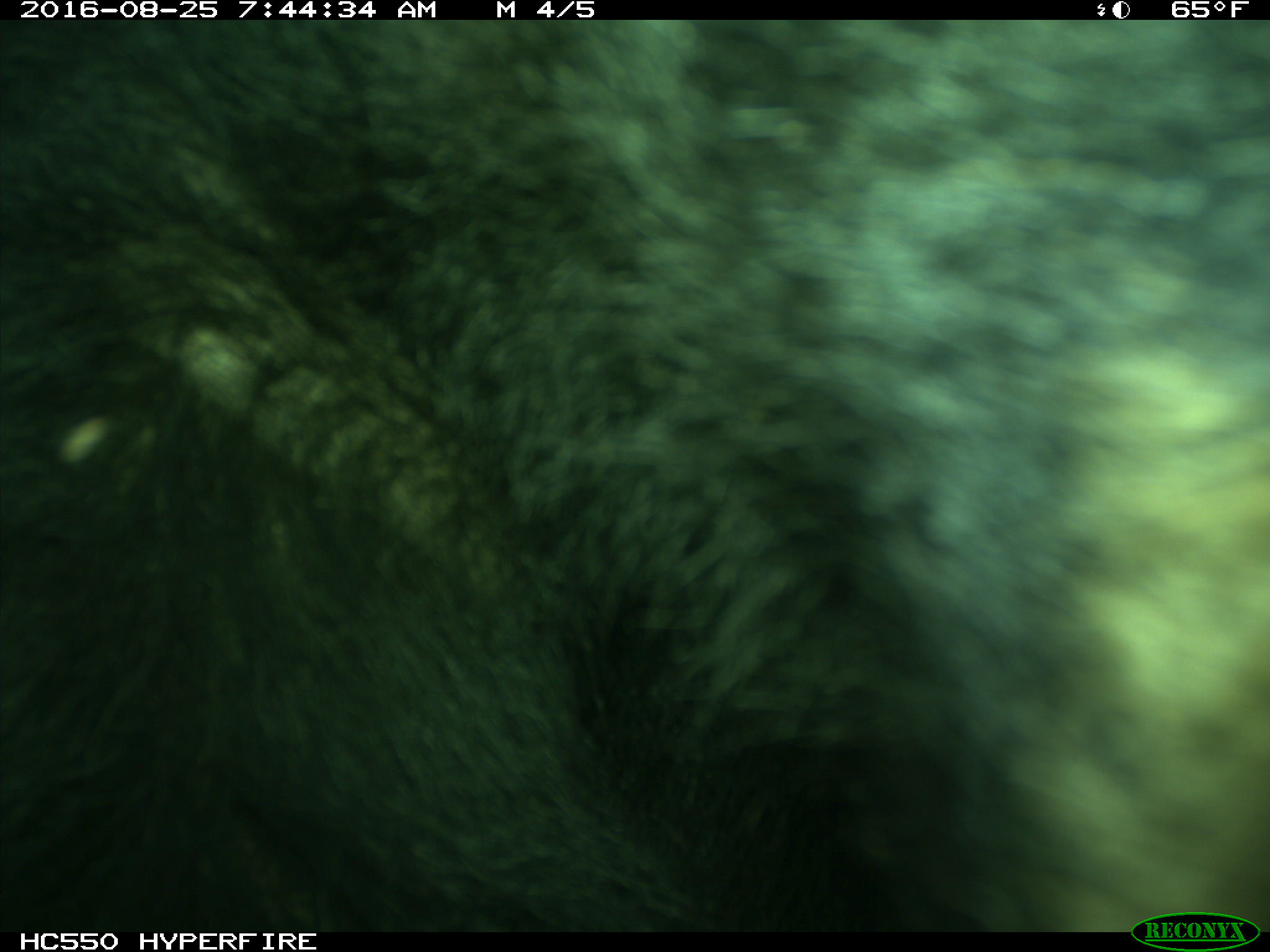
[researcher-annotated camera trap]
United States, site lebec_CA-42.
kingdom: Animalia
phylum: Chordata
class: Mammalia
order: Carnivora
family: Ursidae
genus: Ursus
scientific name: Ursus americanus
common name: american black bear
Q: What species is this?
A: Ursus americanus (american black bear).